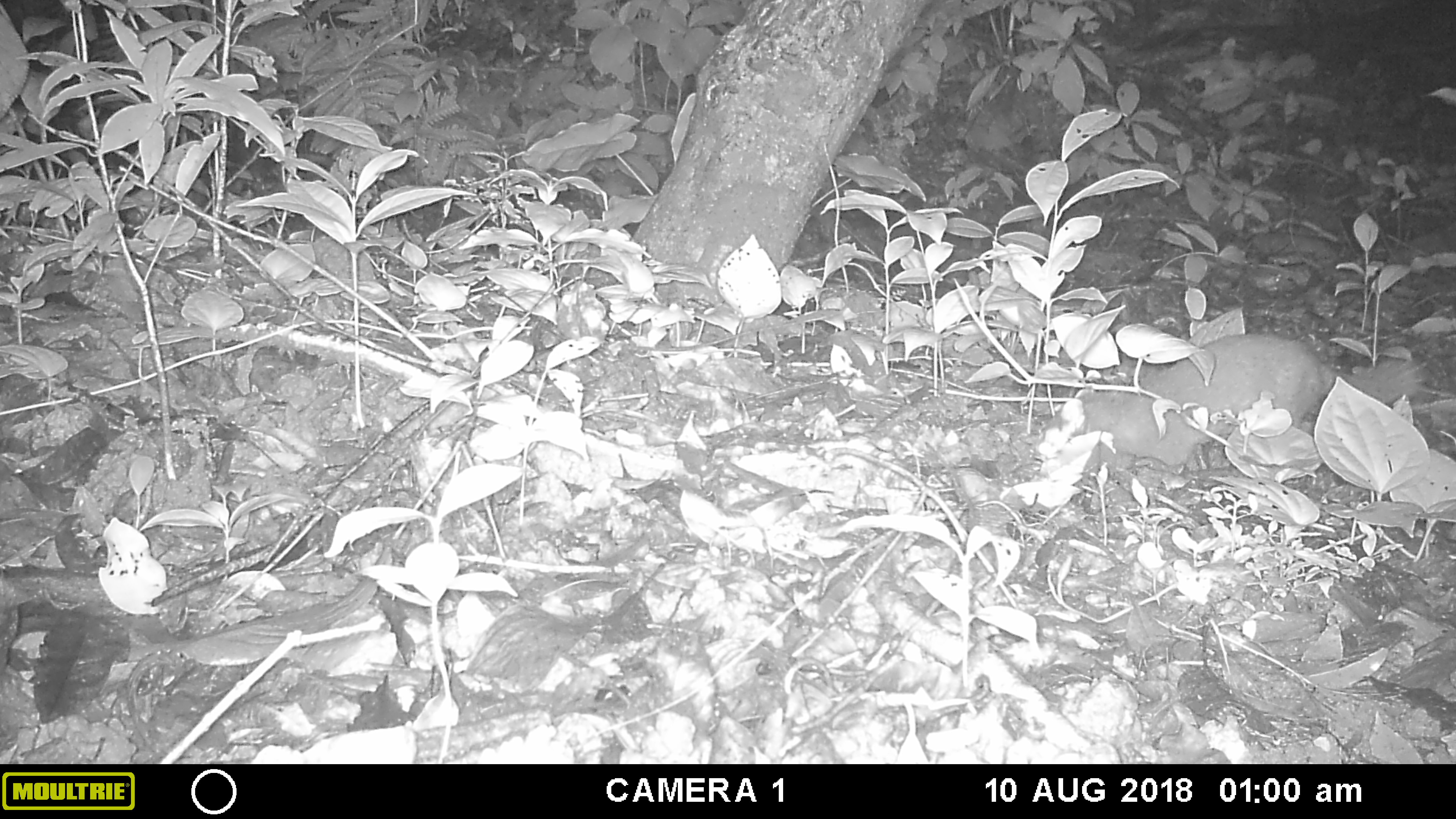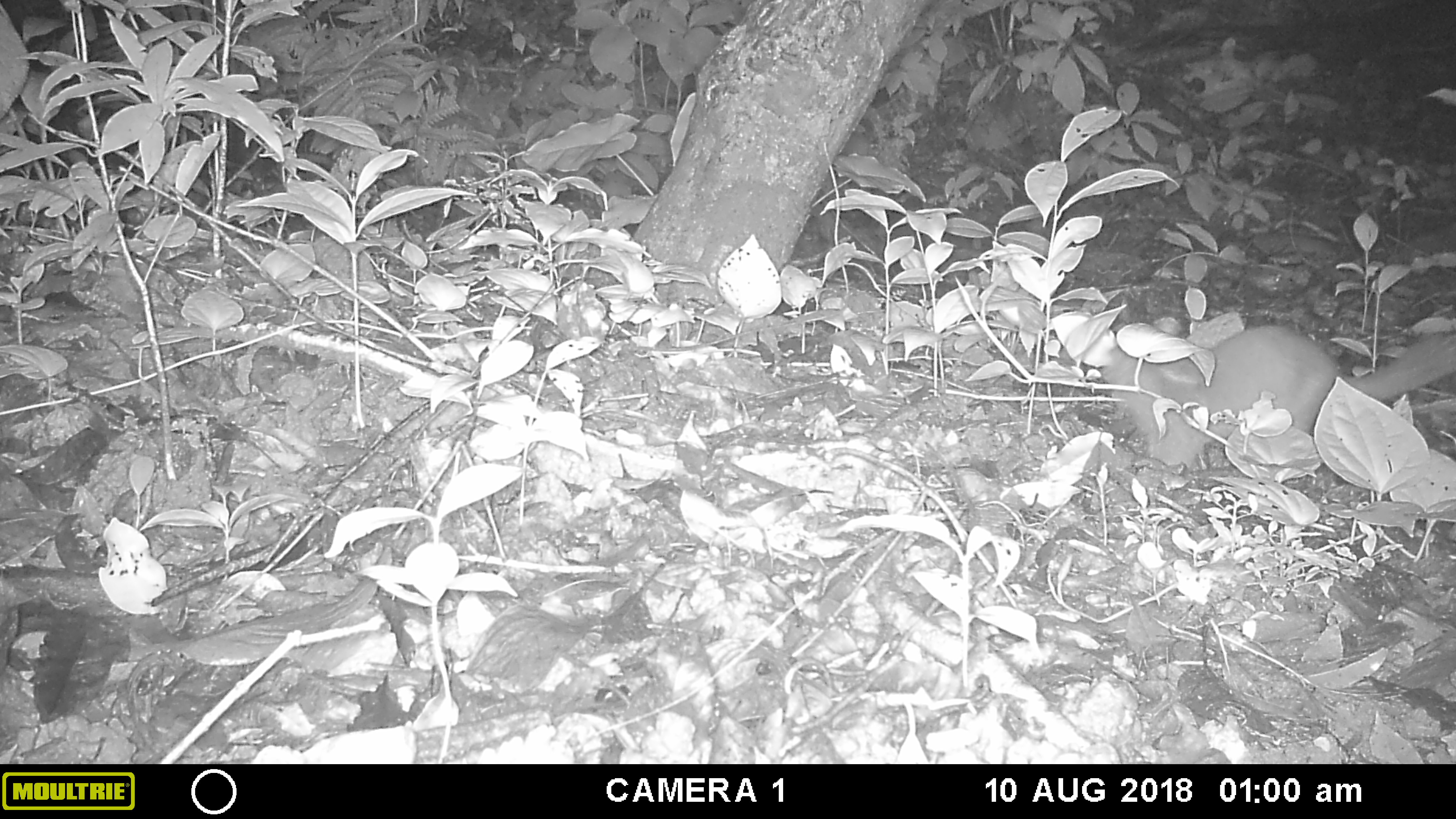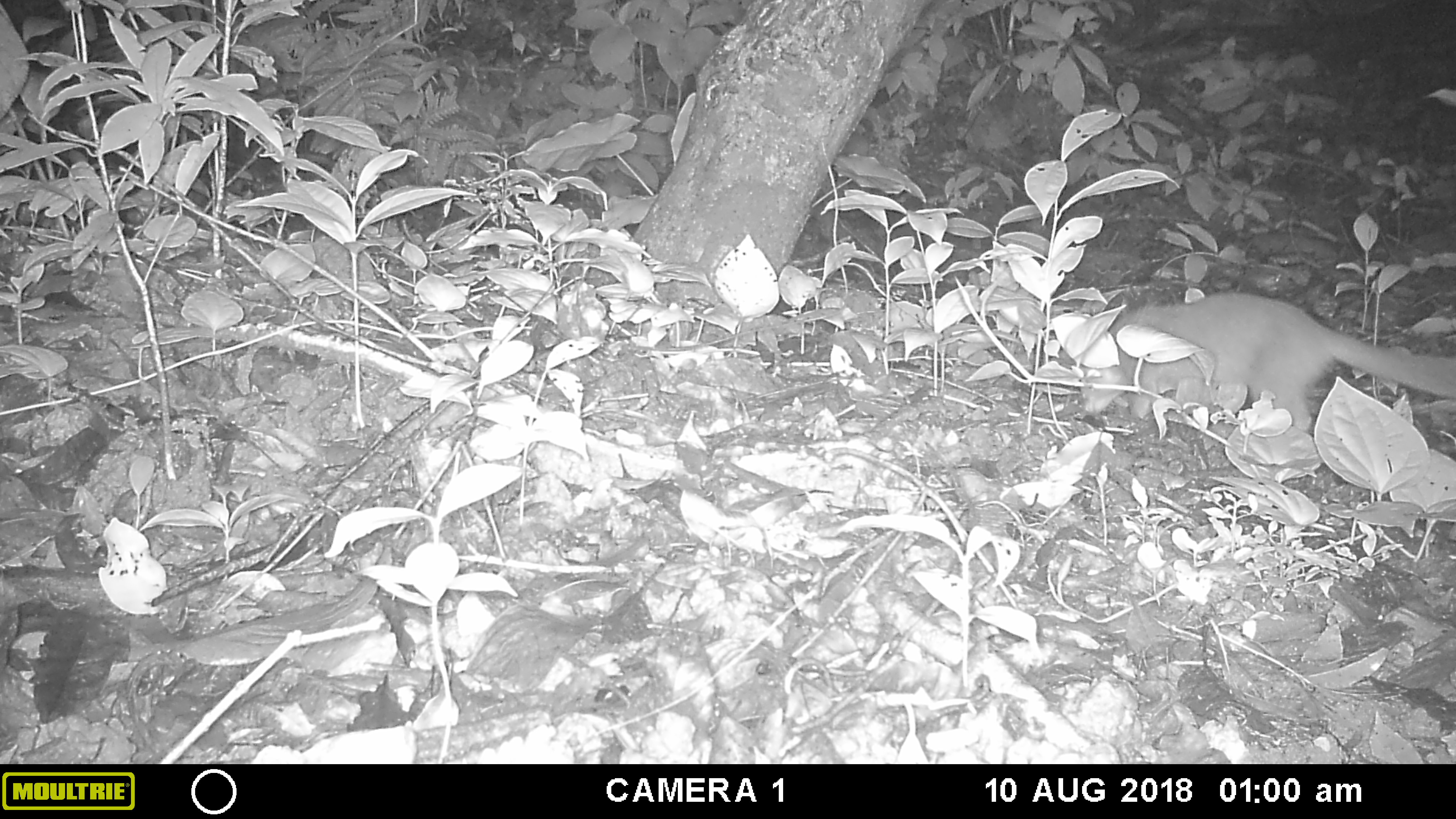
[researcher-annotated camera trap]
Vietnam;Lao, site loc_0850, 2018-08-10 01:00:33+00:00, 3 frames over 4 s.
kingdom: Animalia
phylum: Chordata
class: Mammalia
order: Carnivora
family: Mustelidae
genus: Melogale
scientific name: Melogale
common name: ferret badger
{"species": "ferret badger (Melogale)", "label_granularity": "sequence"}